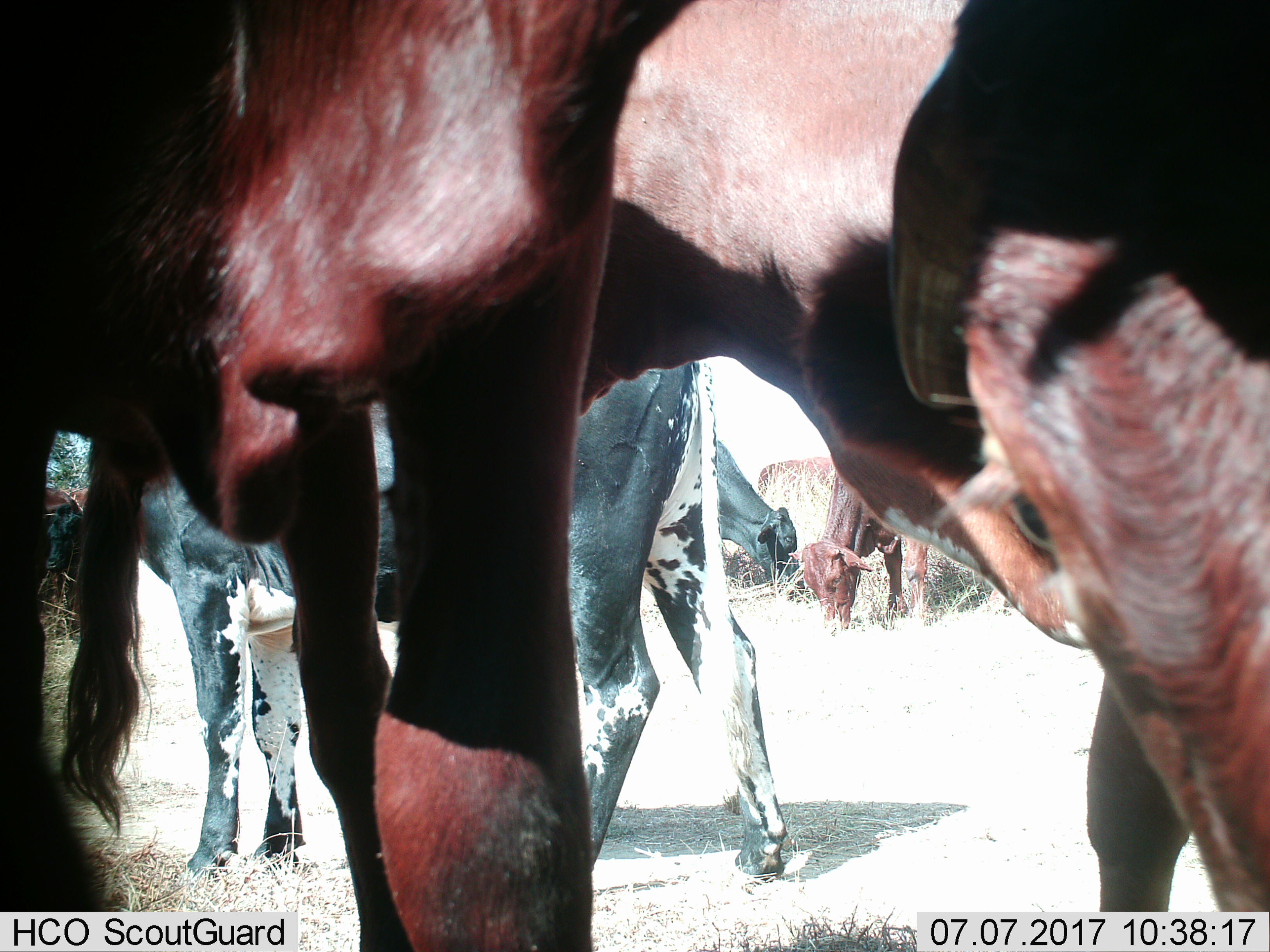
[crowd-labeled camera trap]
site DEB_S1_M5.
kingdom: Animalia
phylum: Chordata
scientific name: Vertebrata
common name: domestic animal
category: domesticanimal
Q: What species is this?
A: Domesticanimal (domestic animal) (Vertebrata).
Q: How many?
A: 6.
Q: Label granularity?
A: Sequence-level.